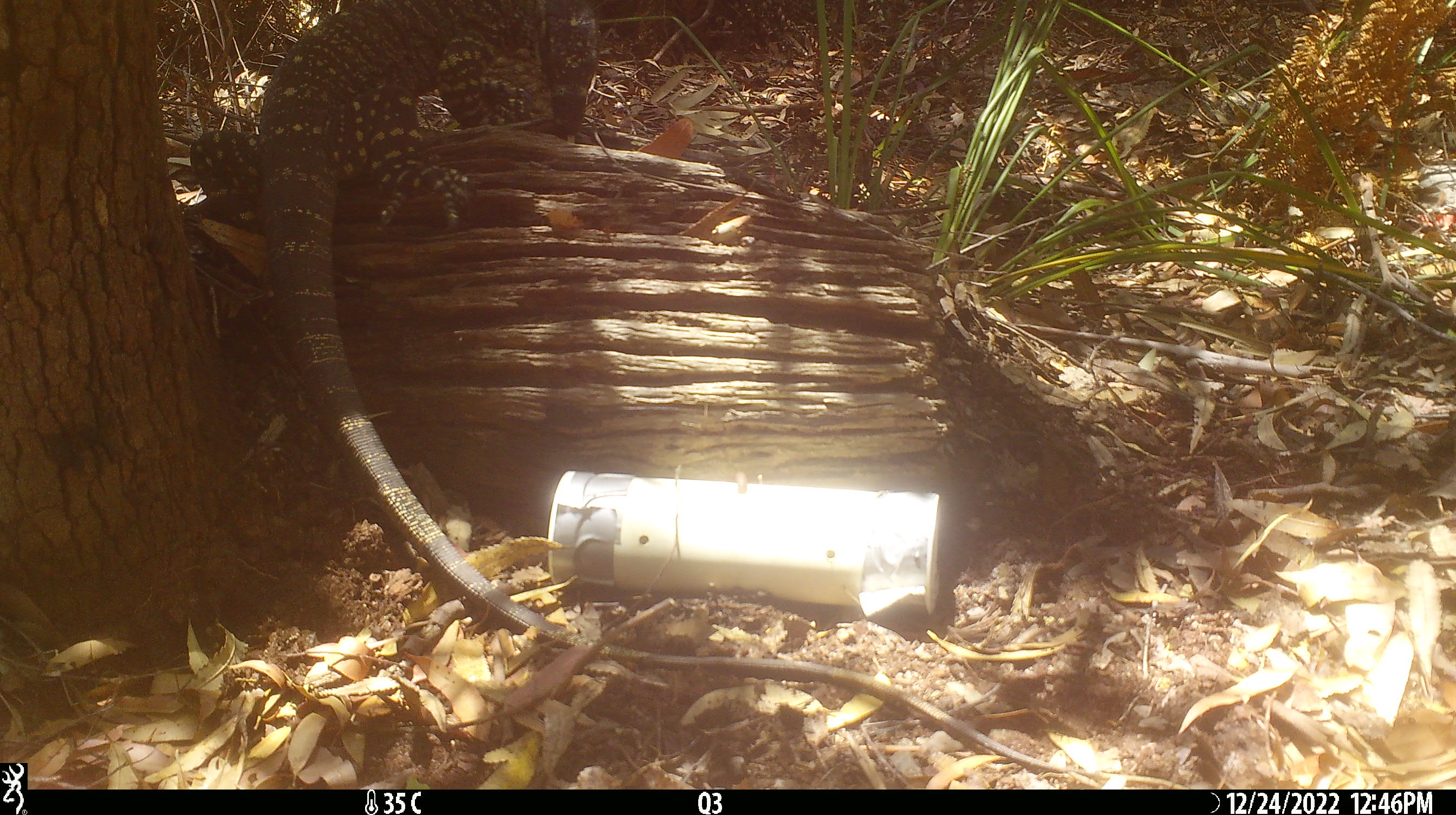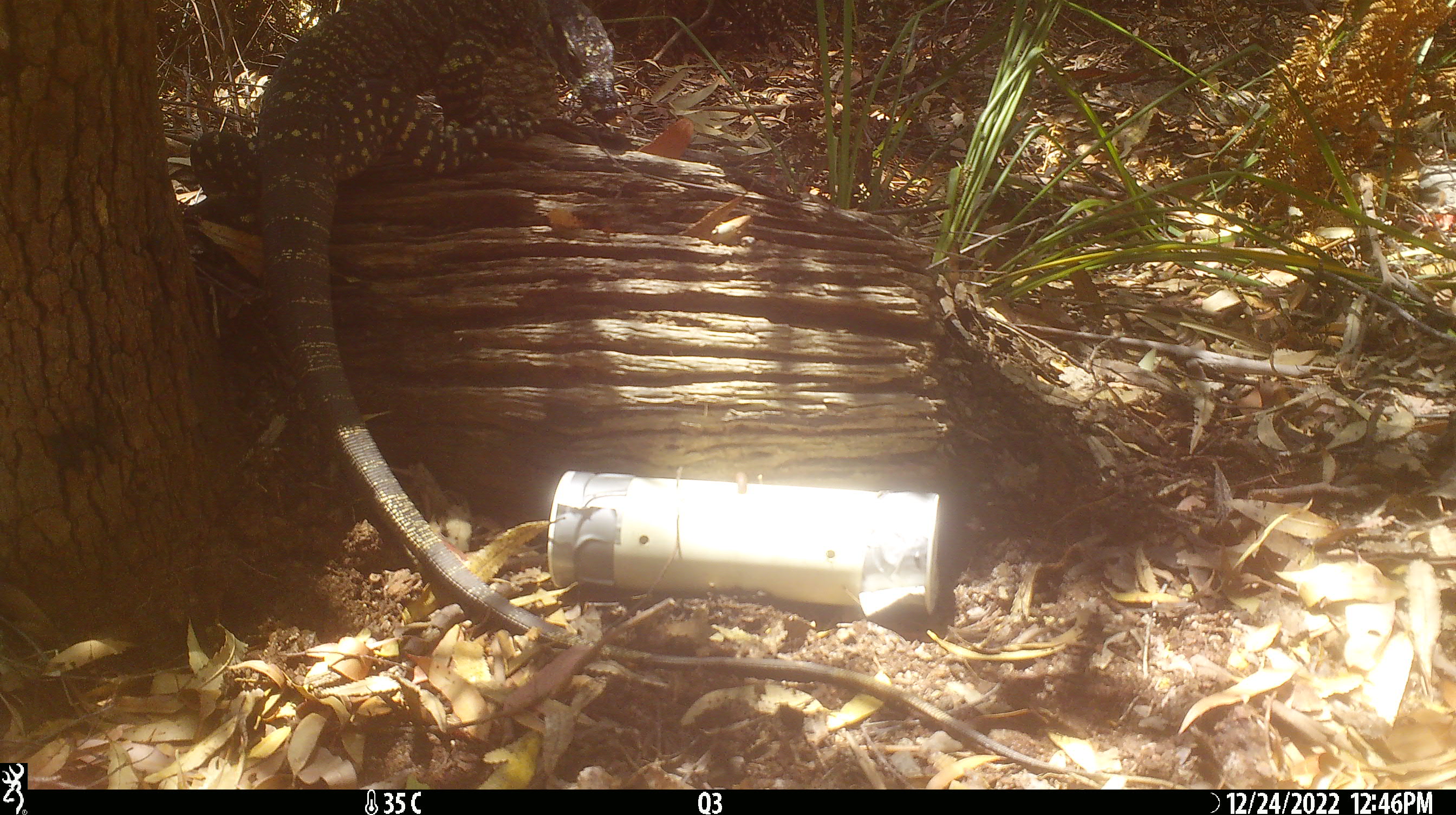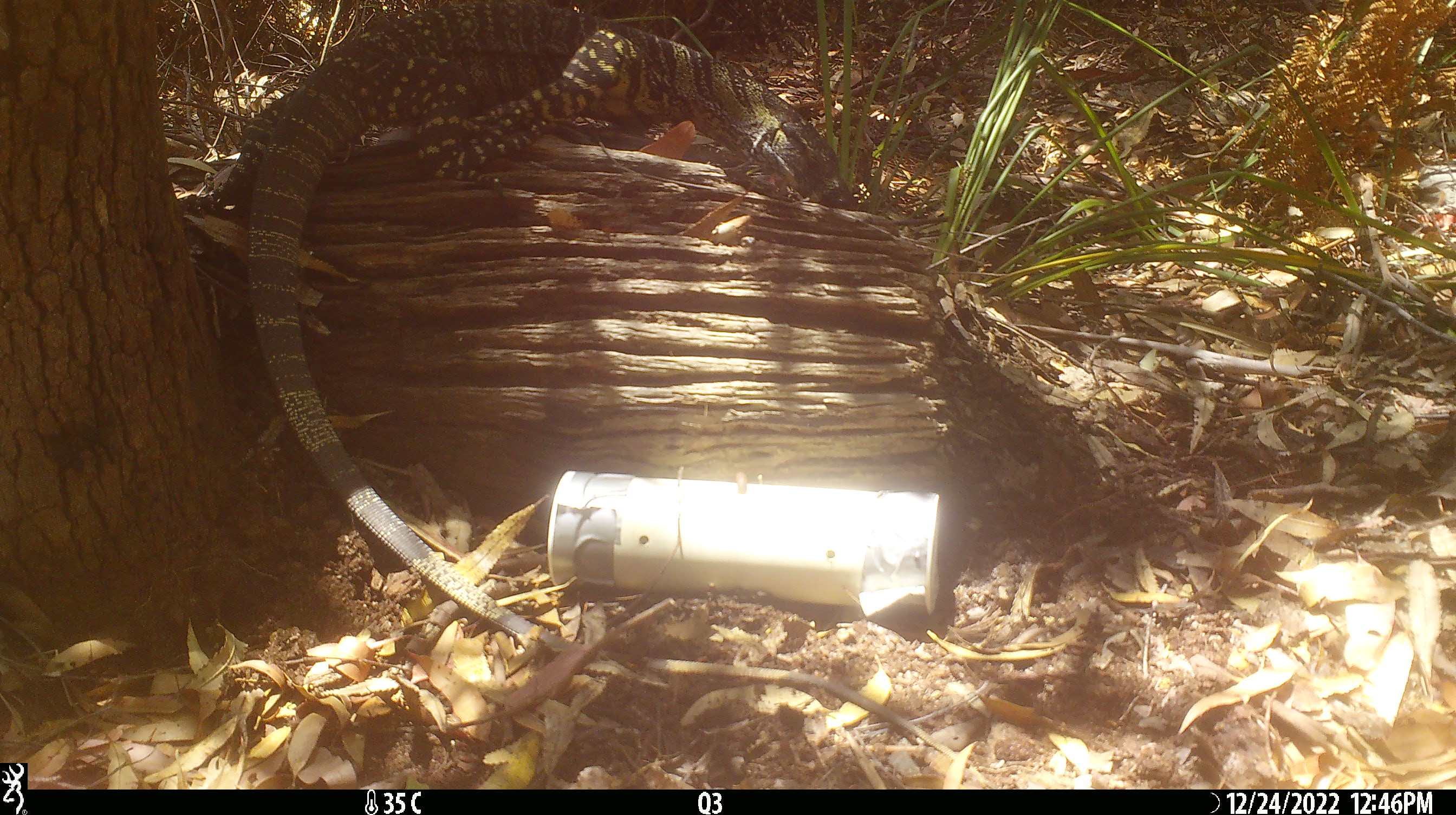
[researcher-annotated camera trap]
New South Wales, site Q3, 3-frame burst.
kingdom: Animalia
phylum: Chordata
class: Reptilia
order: Squamata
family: Varanidae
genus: Varanus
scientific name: Varanus varius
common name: lace monitor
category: goanna